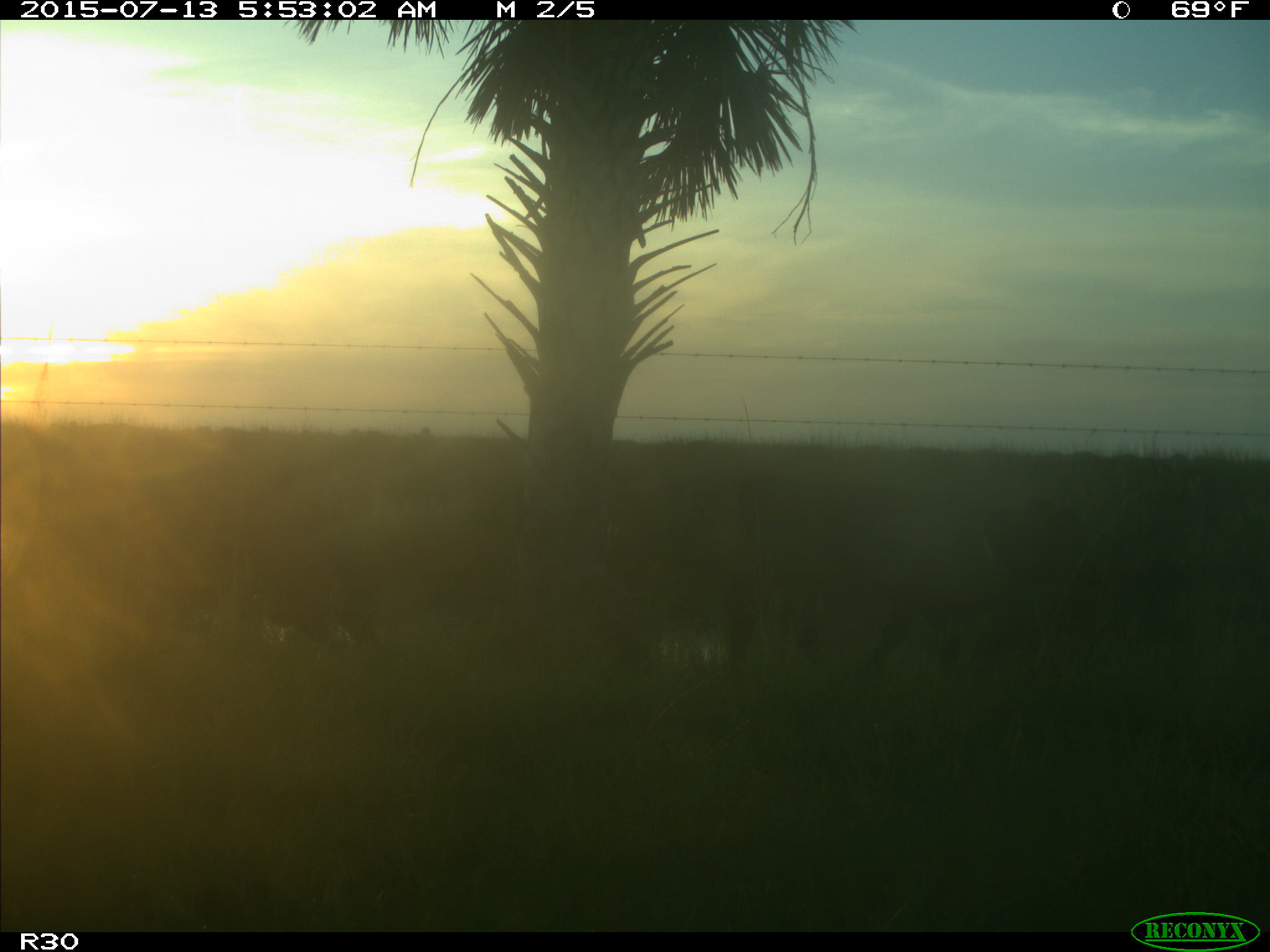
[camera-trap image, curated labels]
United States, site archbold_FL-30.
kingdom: Animalia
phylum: Chordata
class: Mammalia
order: Artiodactyla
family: Bovidae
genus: Bos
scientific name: Bos taurus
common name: domestic cow